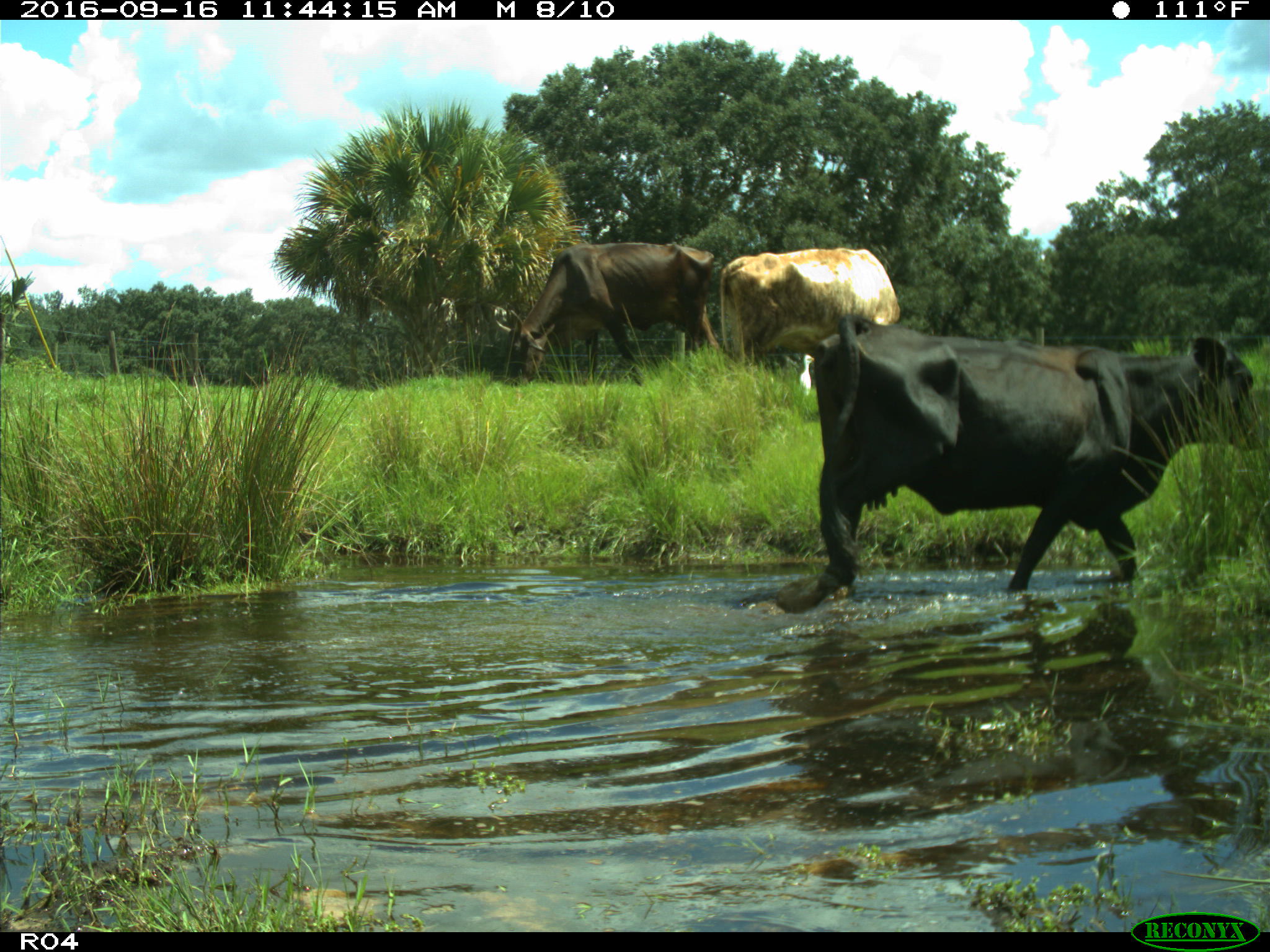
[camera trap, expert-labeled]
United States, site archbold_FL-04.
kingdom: Animalia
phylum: Chordata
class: Mammalia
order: Artiodactyla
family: Bovidae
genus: Bos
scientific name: Bos taurus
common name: domestic cow